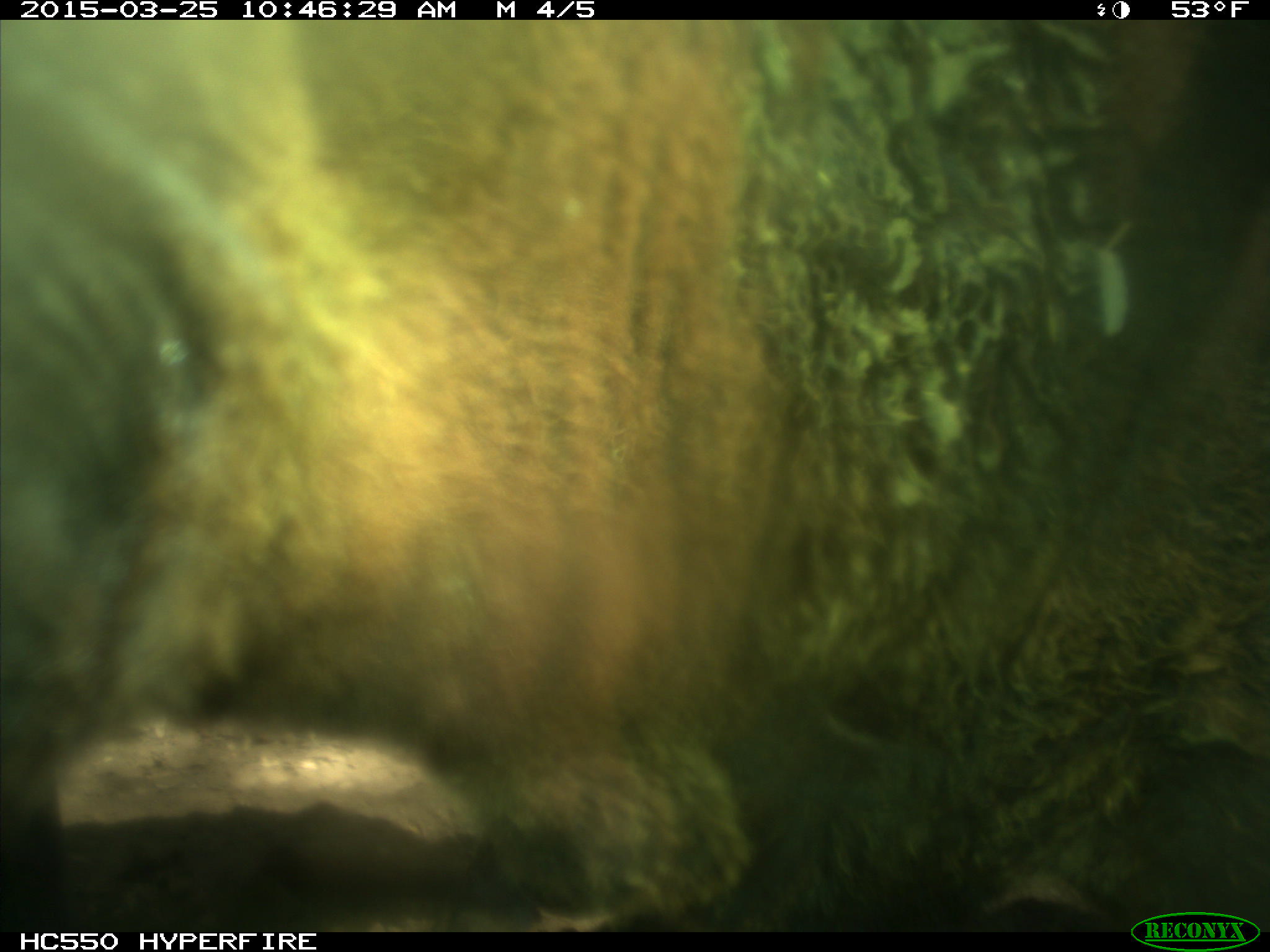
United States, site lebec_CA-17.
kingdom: Animalia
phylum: Chordata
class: Mammalia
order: Artiodactyla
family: Bovidae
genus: Bos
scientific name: Bos taurus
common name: domestic cow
Bos taurus (domestic cow).